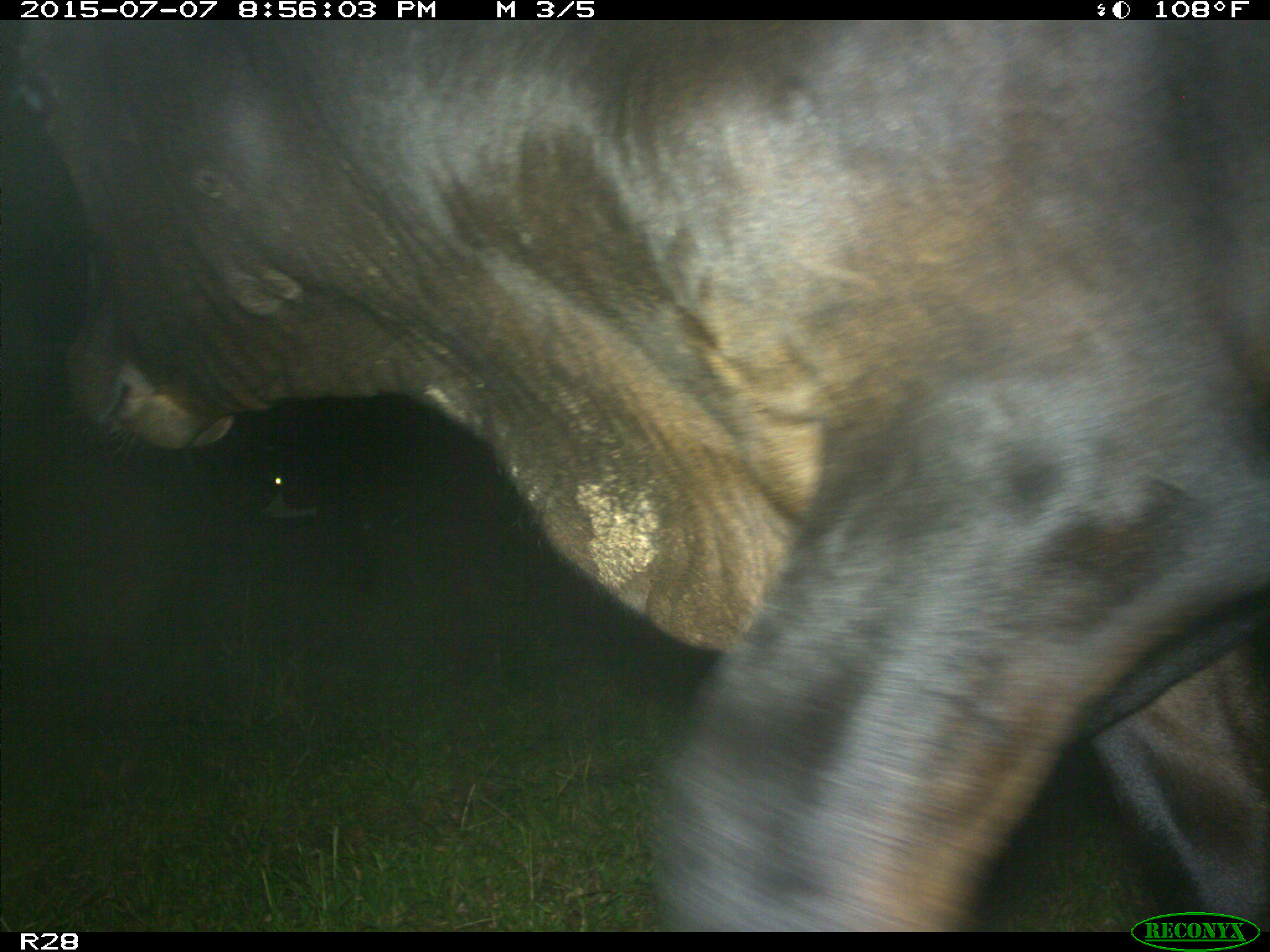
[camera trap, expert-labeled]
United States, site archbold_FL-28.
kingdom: Animalia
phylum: Chordata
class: Mammalia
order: Artiodactyla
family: Bovidae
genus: Bos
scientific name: Bos taurus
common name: domestic cow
Bos taurus (domestic cow).